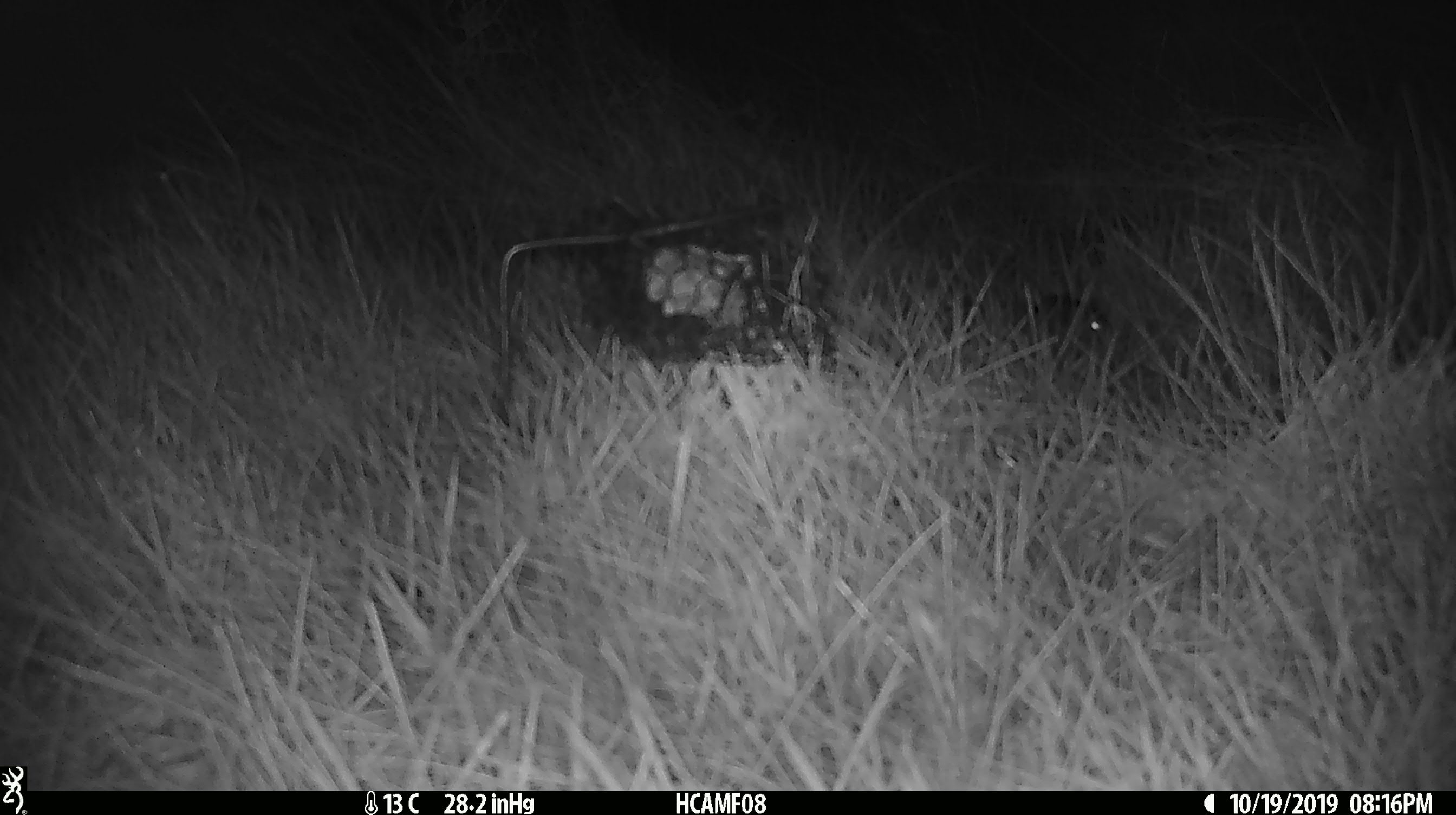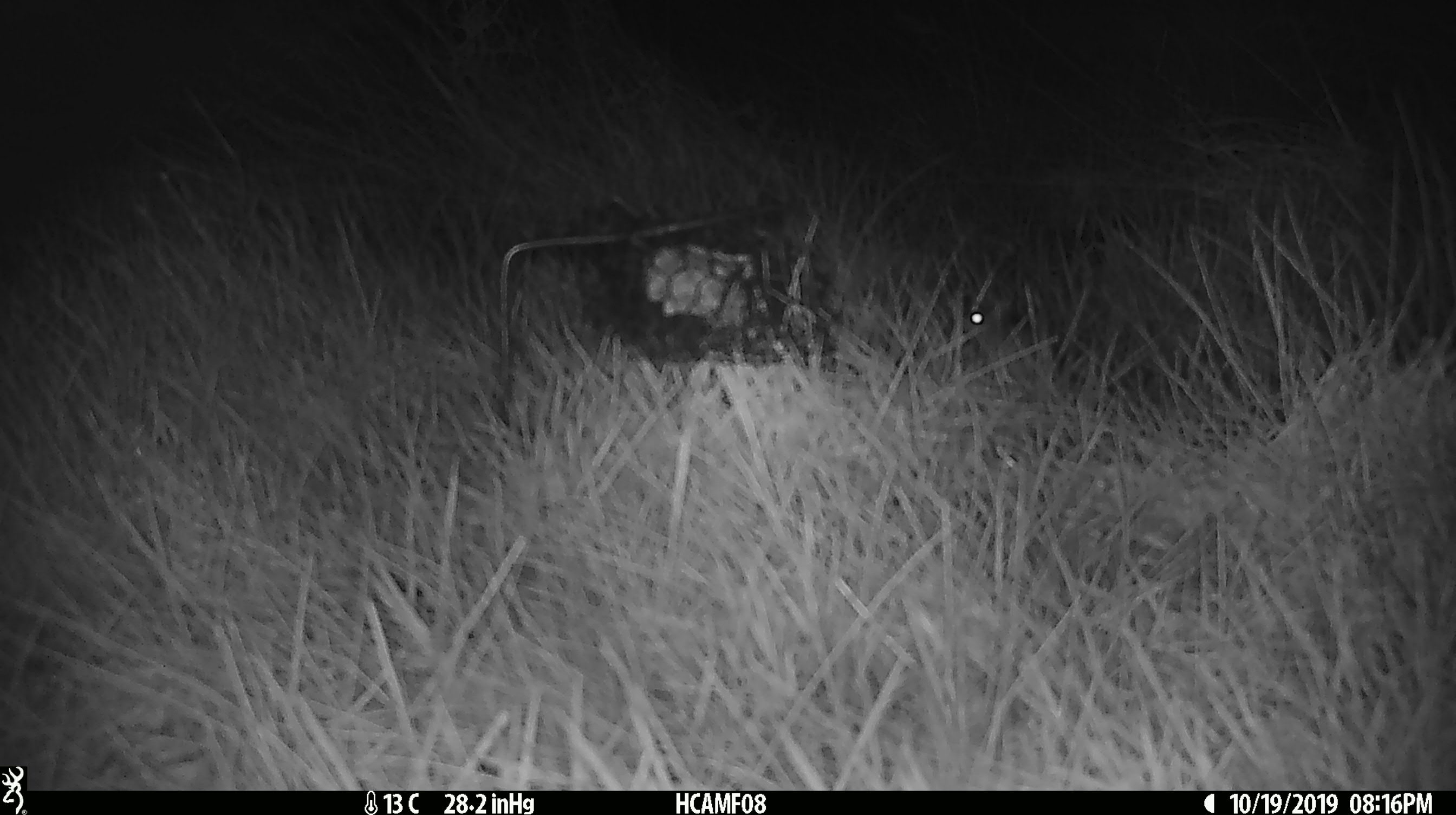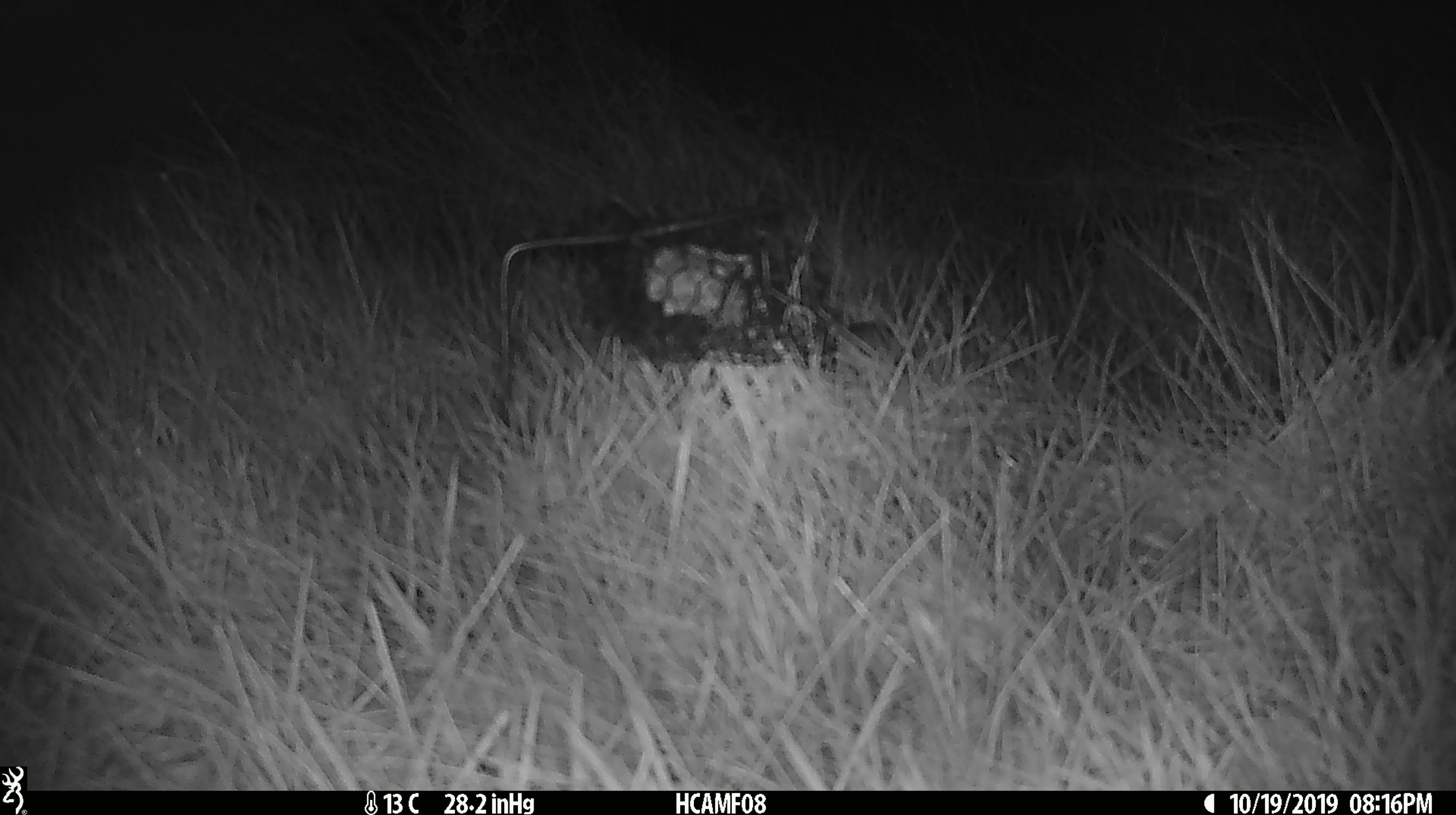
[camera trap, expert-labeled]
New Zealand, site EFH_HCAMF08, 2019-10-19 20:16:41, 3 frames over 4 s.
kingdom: Animalia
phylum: Chordata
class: Mammalia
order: Rodentia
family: Muridae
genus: Mus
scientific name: Mus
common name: mouse